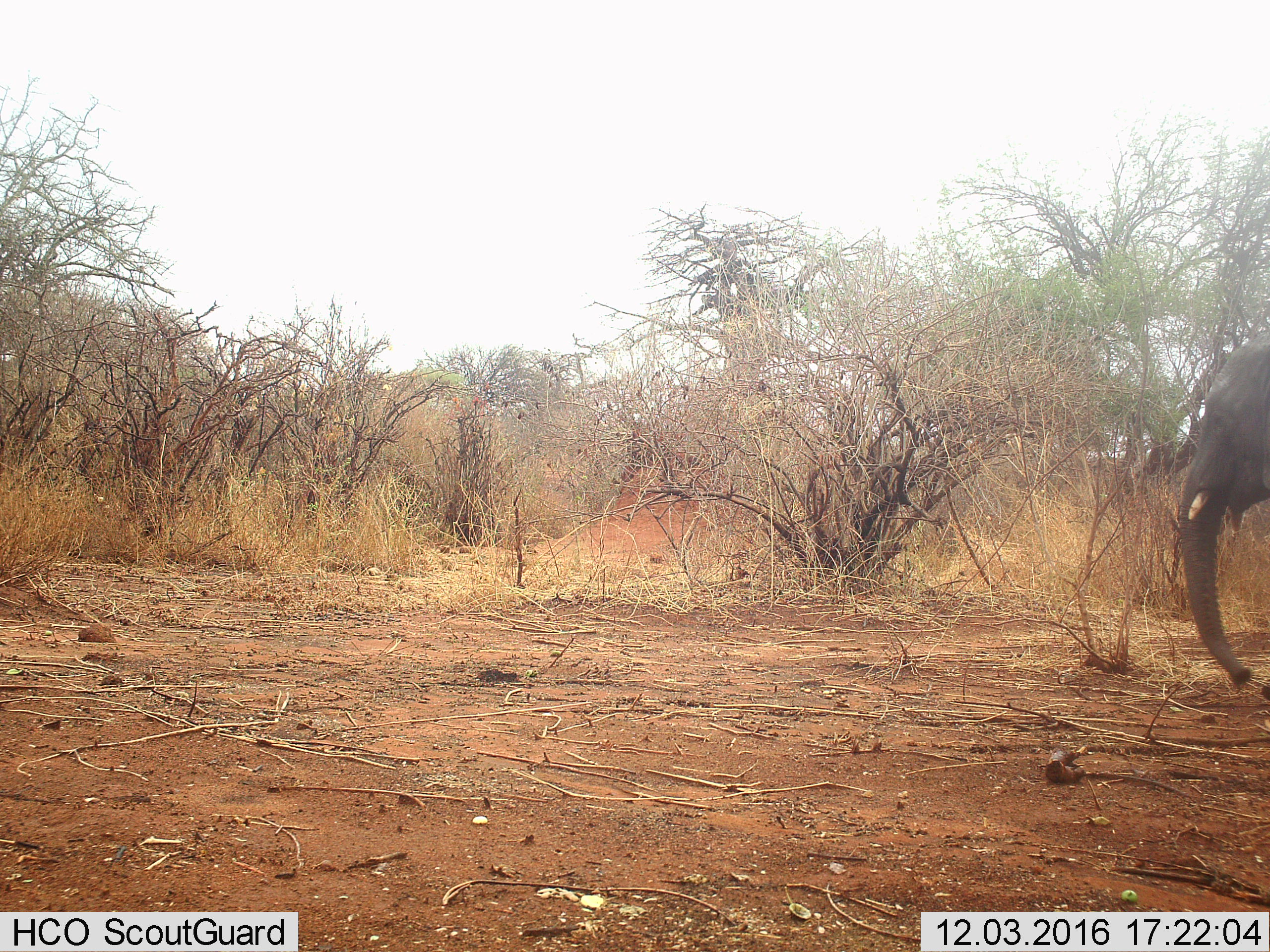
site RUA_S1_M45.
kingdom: Animalia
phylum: Chordata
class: Mammalia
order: Proboscidea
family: Elephantidae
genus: Loxodonta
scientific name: Loxodonta africana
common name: african bush elephant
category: elephant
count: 1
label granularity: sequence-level